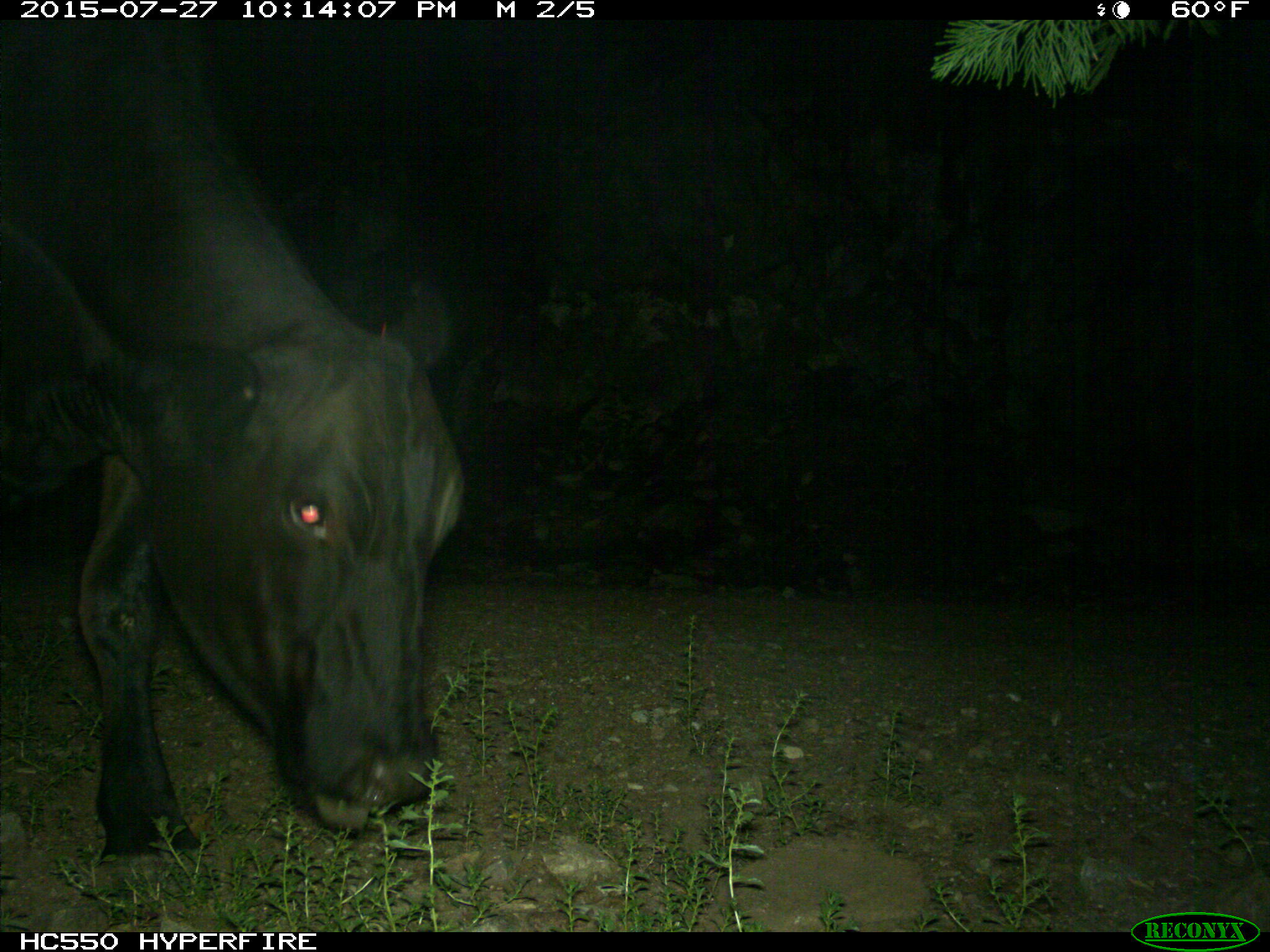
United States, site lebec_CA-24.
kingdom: Animalia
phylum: Chordata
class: Mammalia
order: Artiodactyla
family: Bovidae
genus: Bos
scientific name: Bos taurus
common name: domestic cow